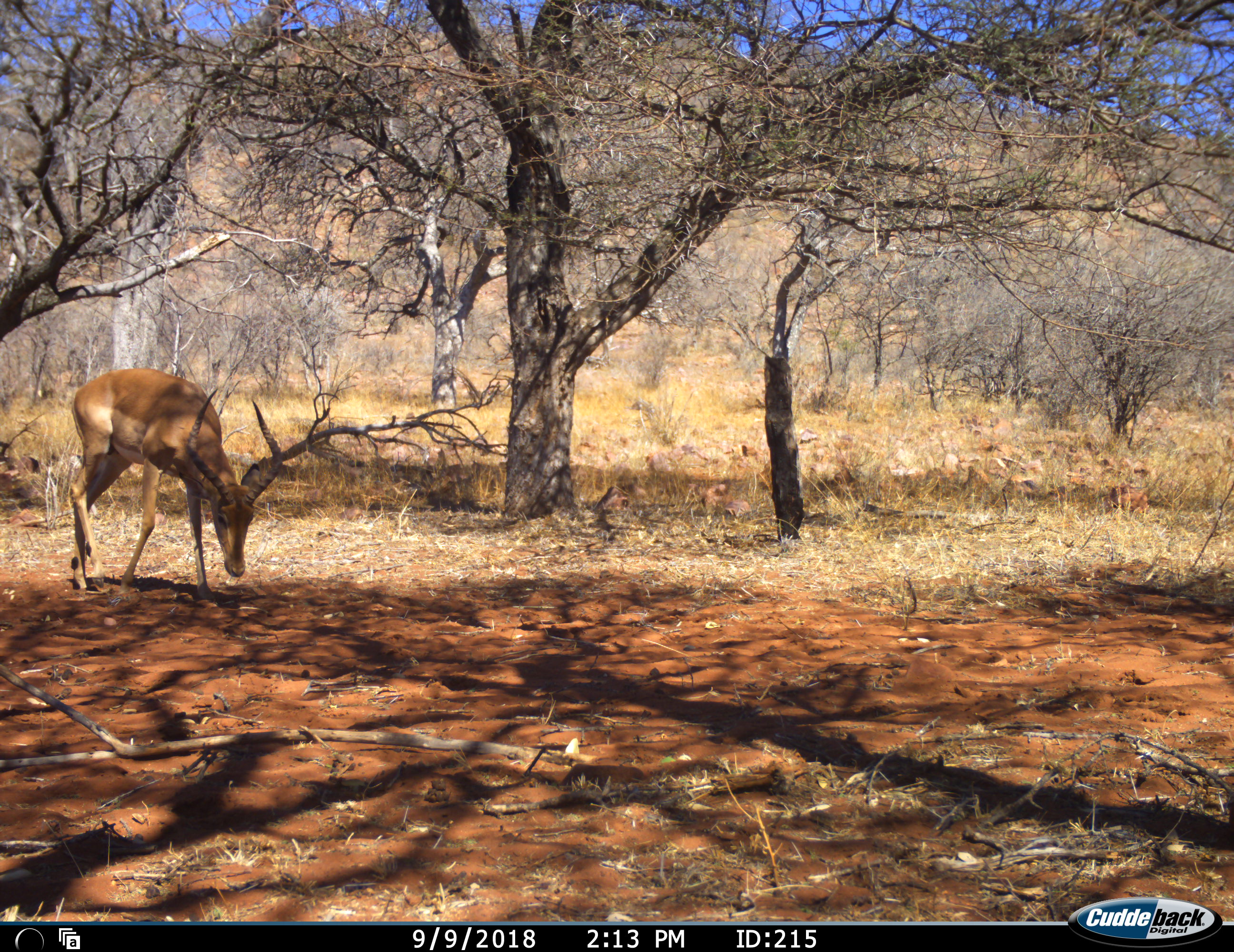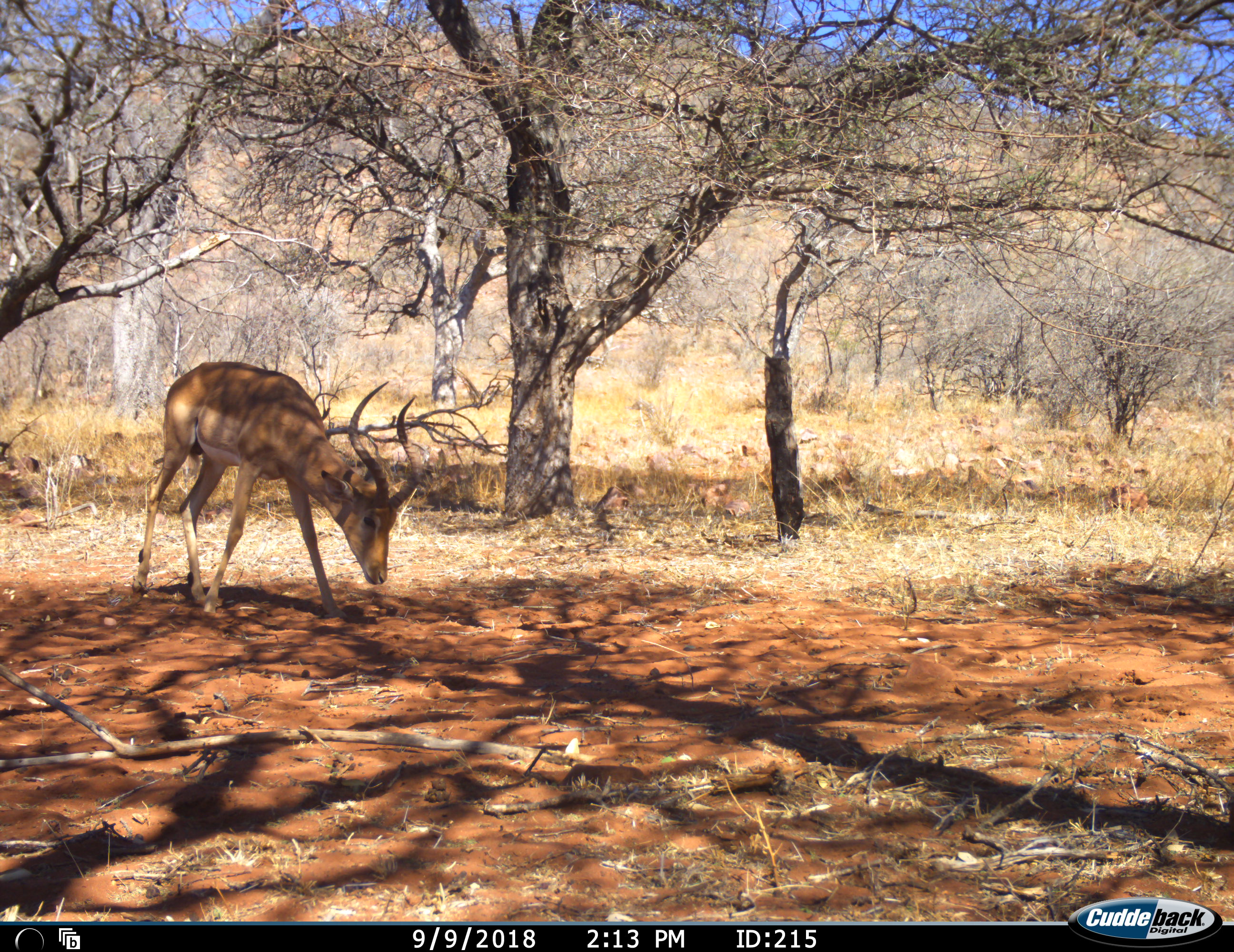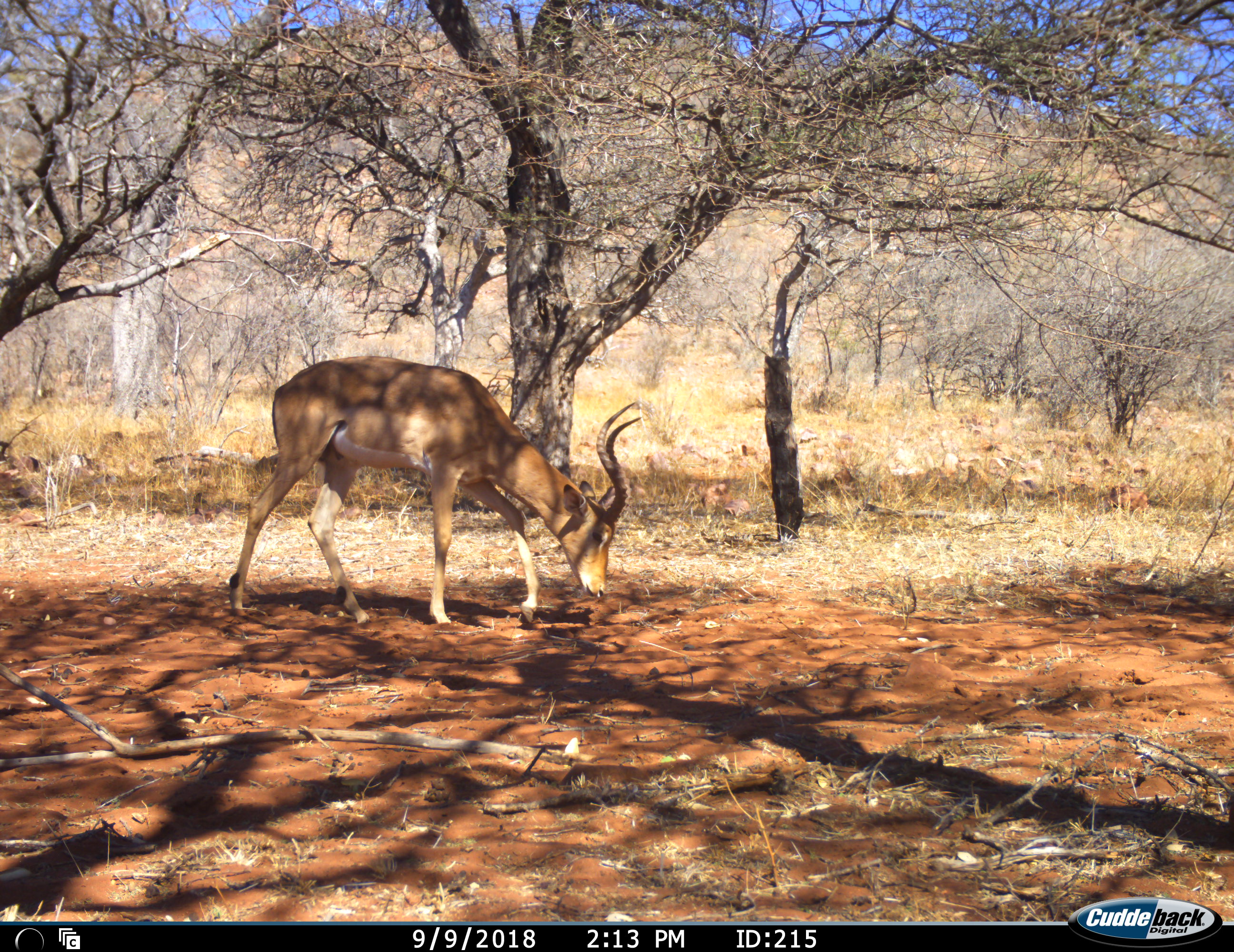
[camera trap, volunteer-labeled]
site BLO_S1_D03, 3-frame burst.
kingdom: Animalia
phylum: Chordata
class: Mammalia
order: Artiodactyla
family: Bovidae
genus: Aepyceros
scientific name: Aepyceros melampus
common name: impala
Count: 1.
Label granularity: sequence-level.